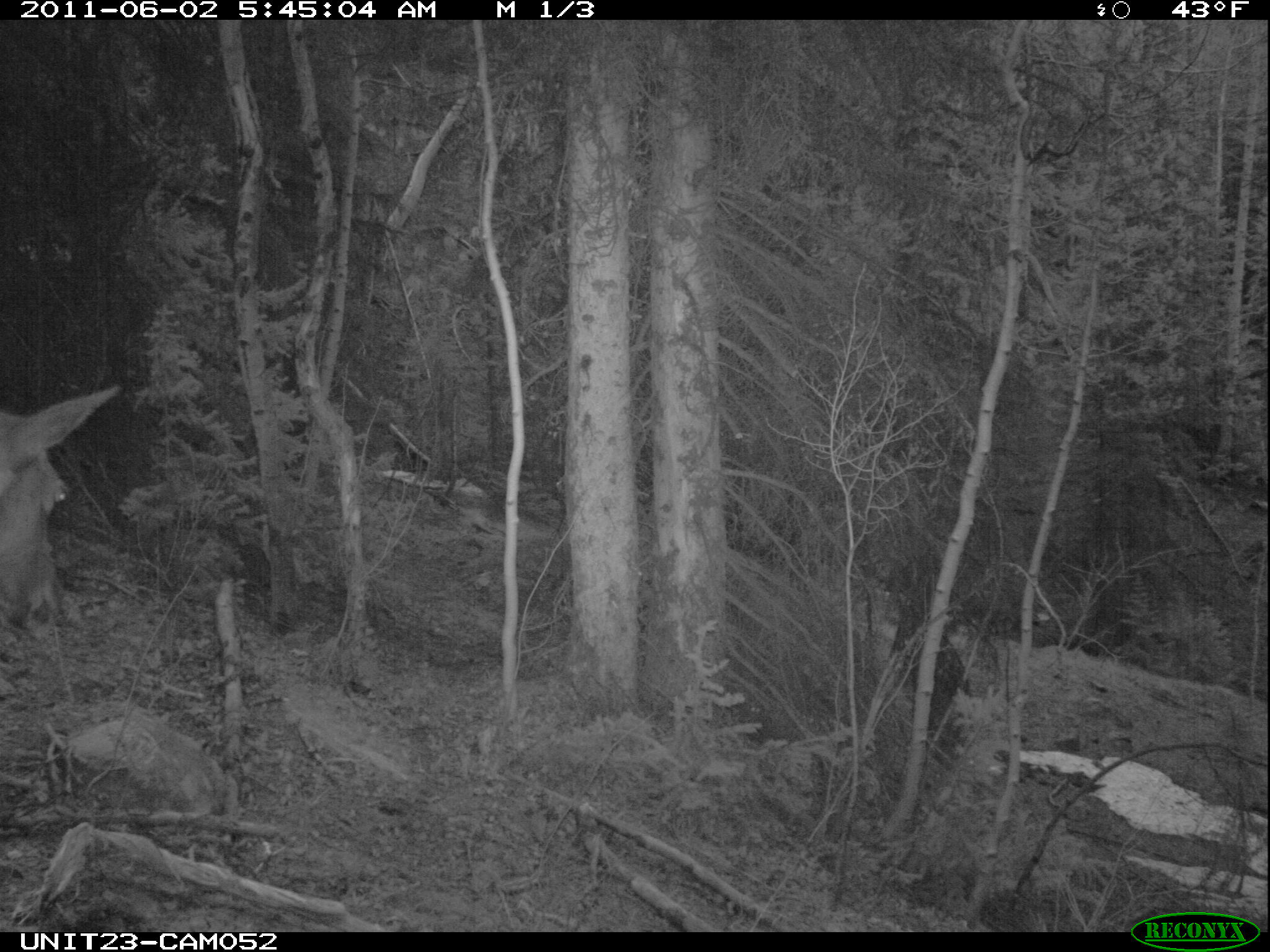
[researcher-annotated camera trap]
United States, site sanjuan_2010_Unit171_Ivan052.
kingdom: Animalia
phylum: Chordata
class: Mammalia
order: Artiodactyla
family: Cervidae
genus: Cervus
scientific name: Cervus elaphus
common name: red deer